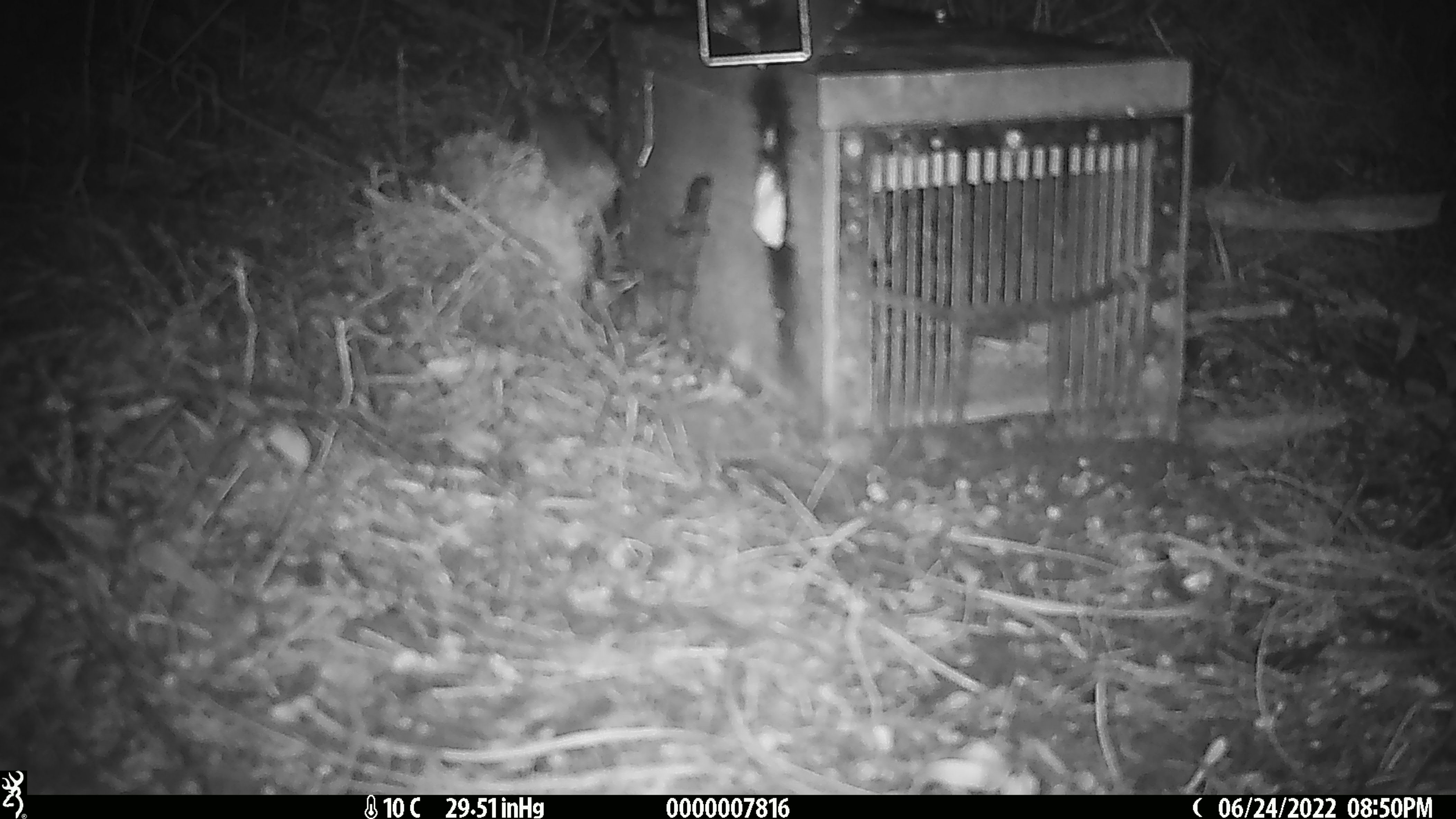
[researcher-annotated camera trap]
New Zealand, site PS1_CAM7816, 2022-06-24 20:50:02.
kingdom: Animalia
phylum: Chordata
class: Mammalia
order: Rodentia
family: Muridae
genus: Mus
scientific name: Mus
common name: mouse